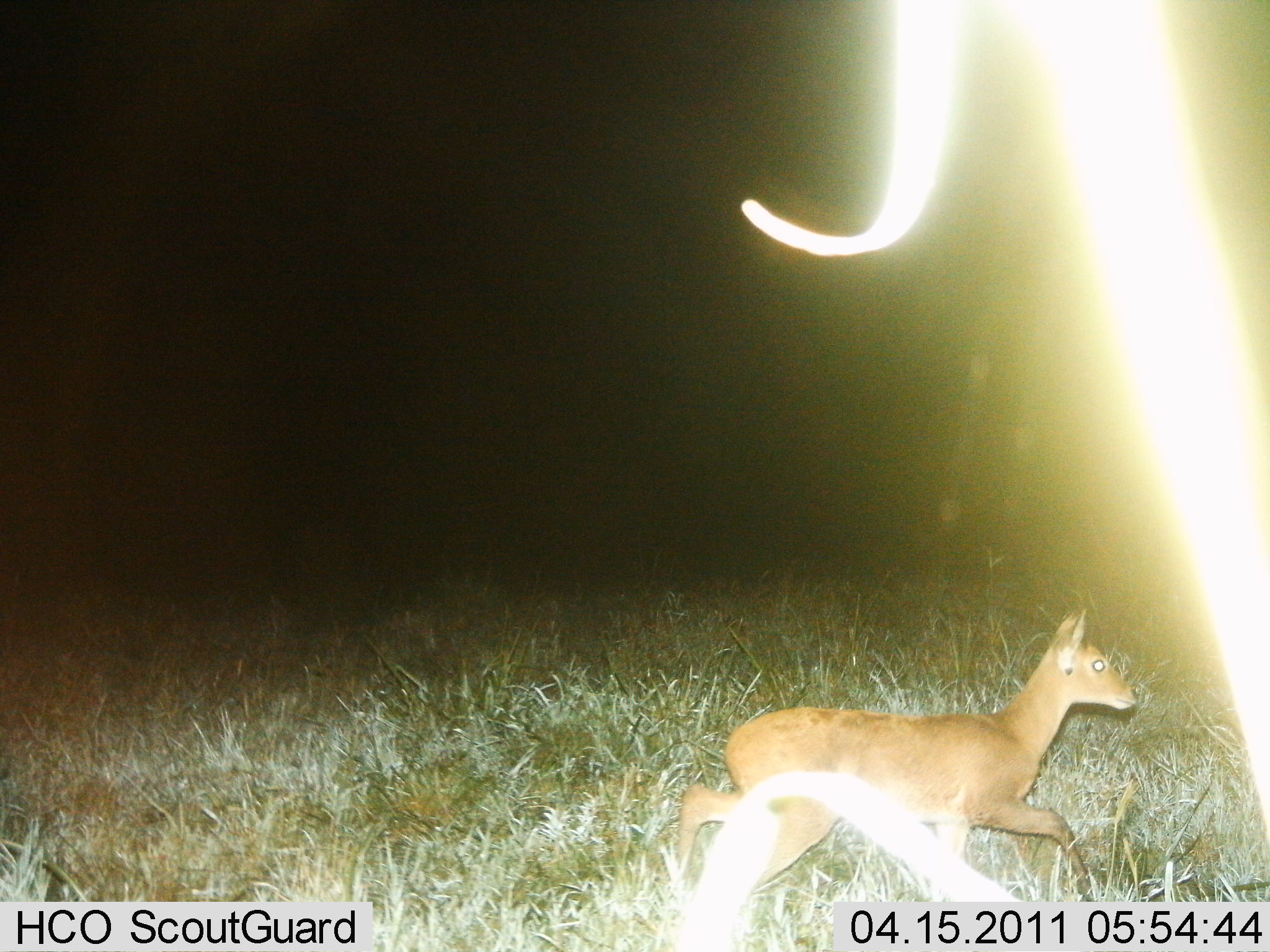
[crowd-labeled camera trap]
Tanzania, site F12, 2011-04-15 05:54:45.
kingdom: Animalia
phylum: Chordata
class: Mammalia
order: Artiodactyla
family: Bovidae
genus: Redunca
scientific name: Redunca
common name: reedbuck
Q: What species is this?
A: Reedbuck (Redunca).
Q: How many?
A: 1.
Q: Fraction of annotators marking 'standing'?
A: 0%.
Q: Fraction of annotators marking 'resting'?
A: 0%.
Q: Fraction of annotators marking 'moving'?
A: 100%.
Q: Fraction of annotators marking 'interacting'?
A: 0%.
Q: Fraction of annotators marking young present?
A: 0%.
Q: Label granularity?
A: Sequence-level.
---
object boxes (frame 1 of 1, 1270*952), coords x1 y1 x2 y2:
animal: 736 2 1270 838; 675 607 1136 906